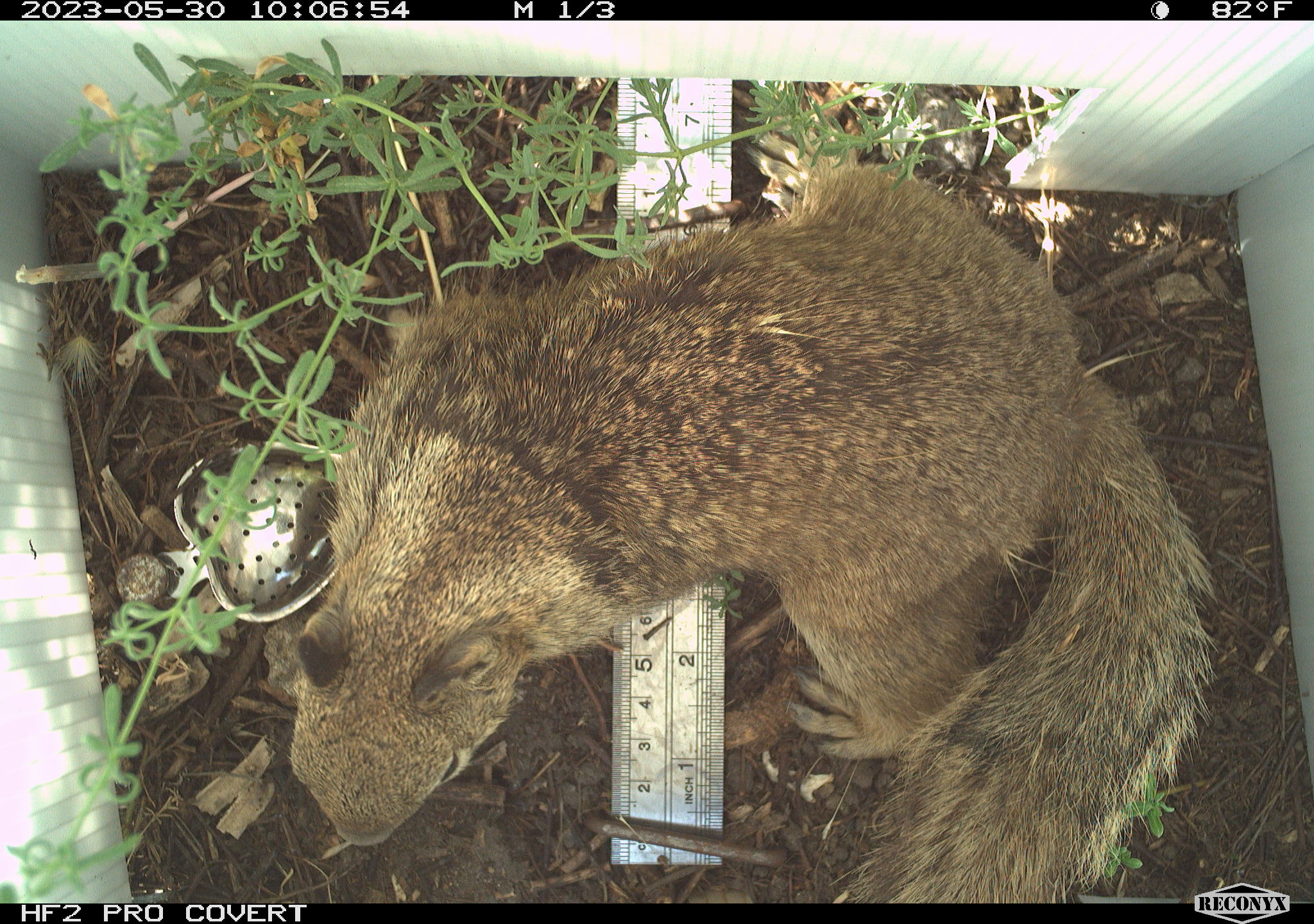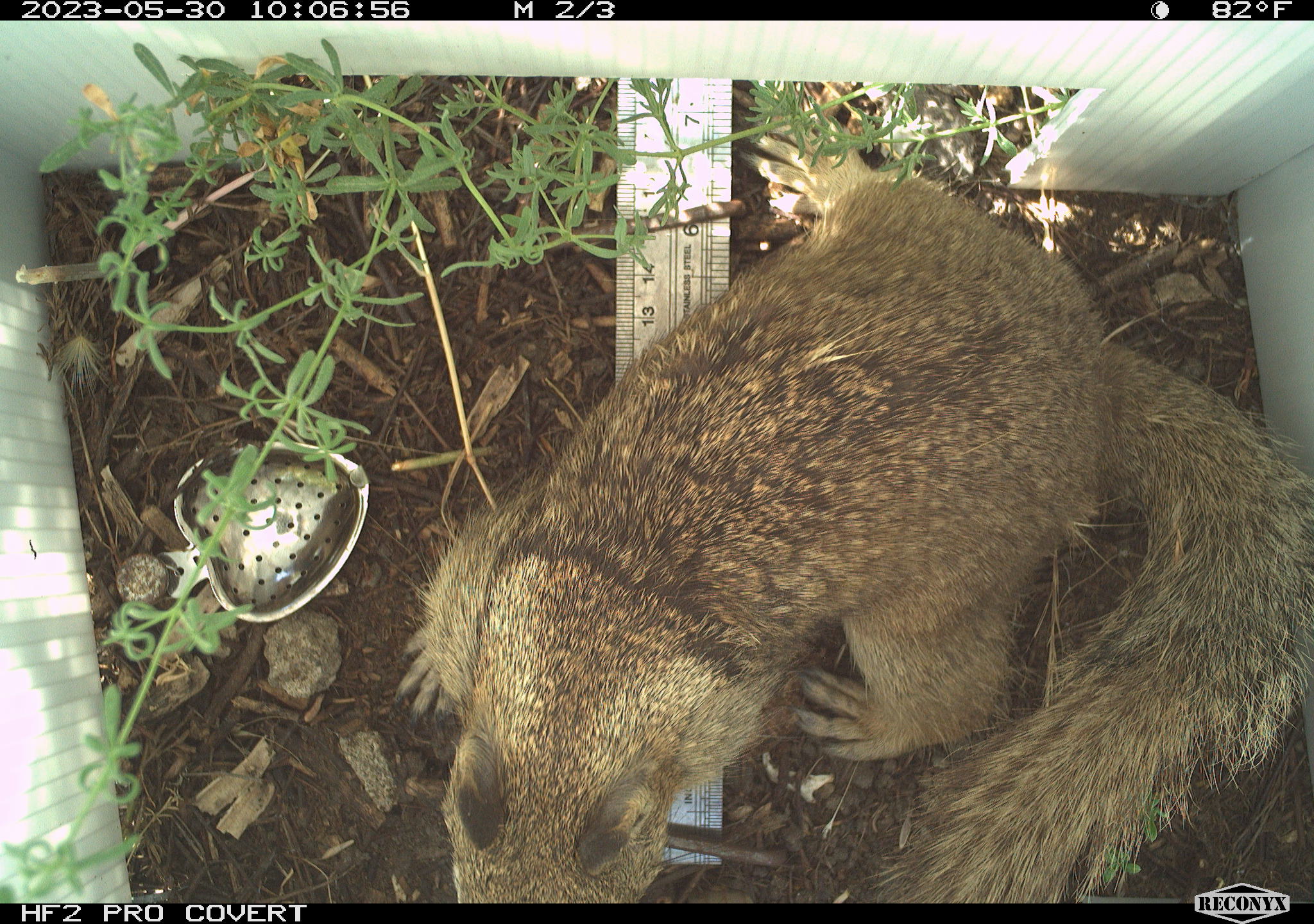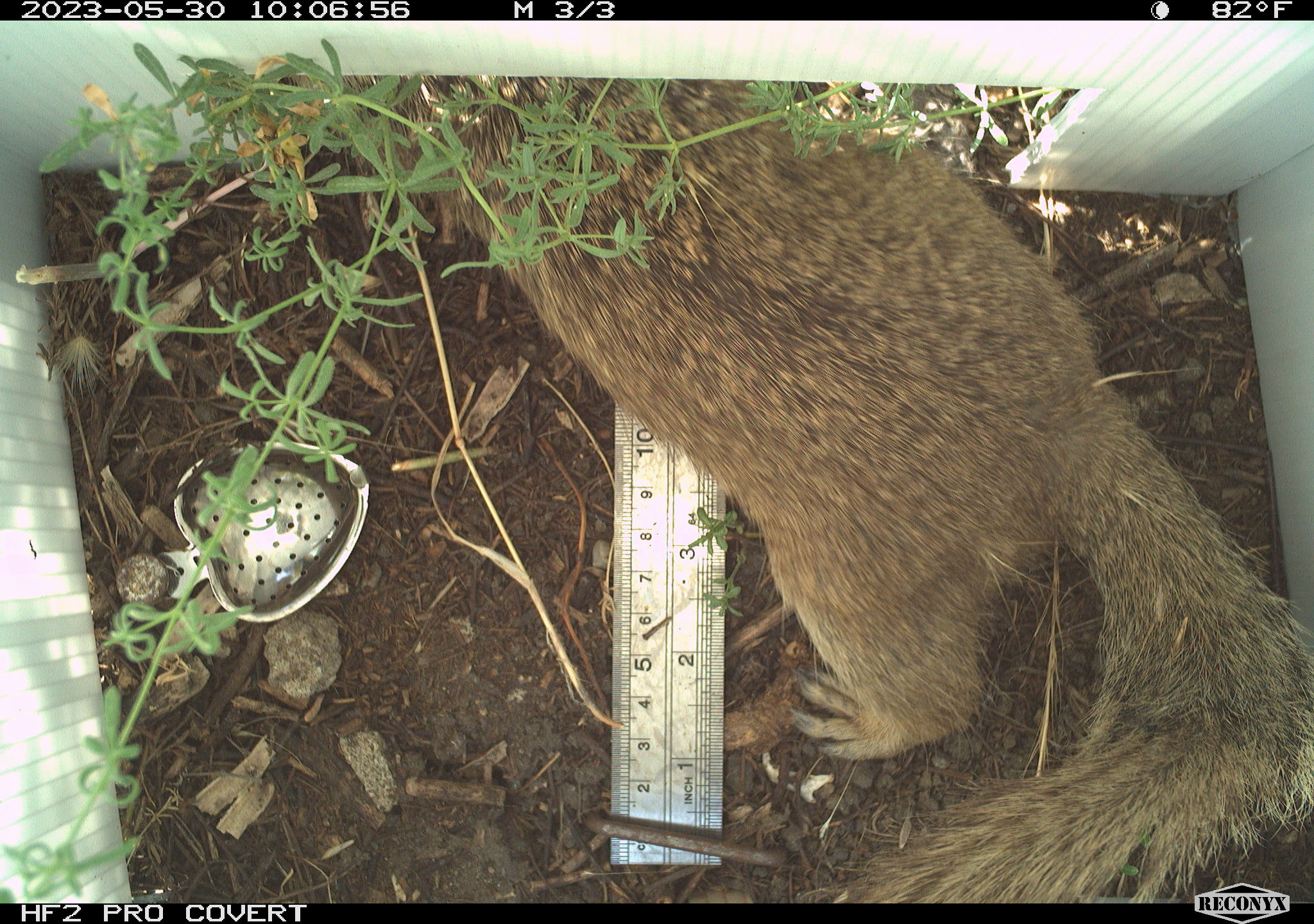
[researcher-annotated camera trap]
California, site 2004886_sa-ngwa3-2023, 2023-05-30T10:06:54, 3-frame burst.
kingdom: Animalia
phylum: Chordata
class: Mammalia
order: Rodentia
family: Sciuridae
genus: Otospermophilus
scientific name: Otospermophilus beecheyi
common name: california ground squirrel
California ground squirrel (Otospermophilus beecheyi).